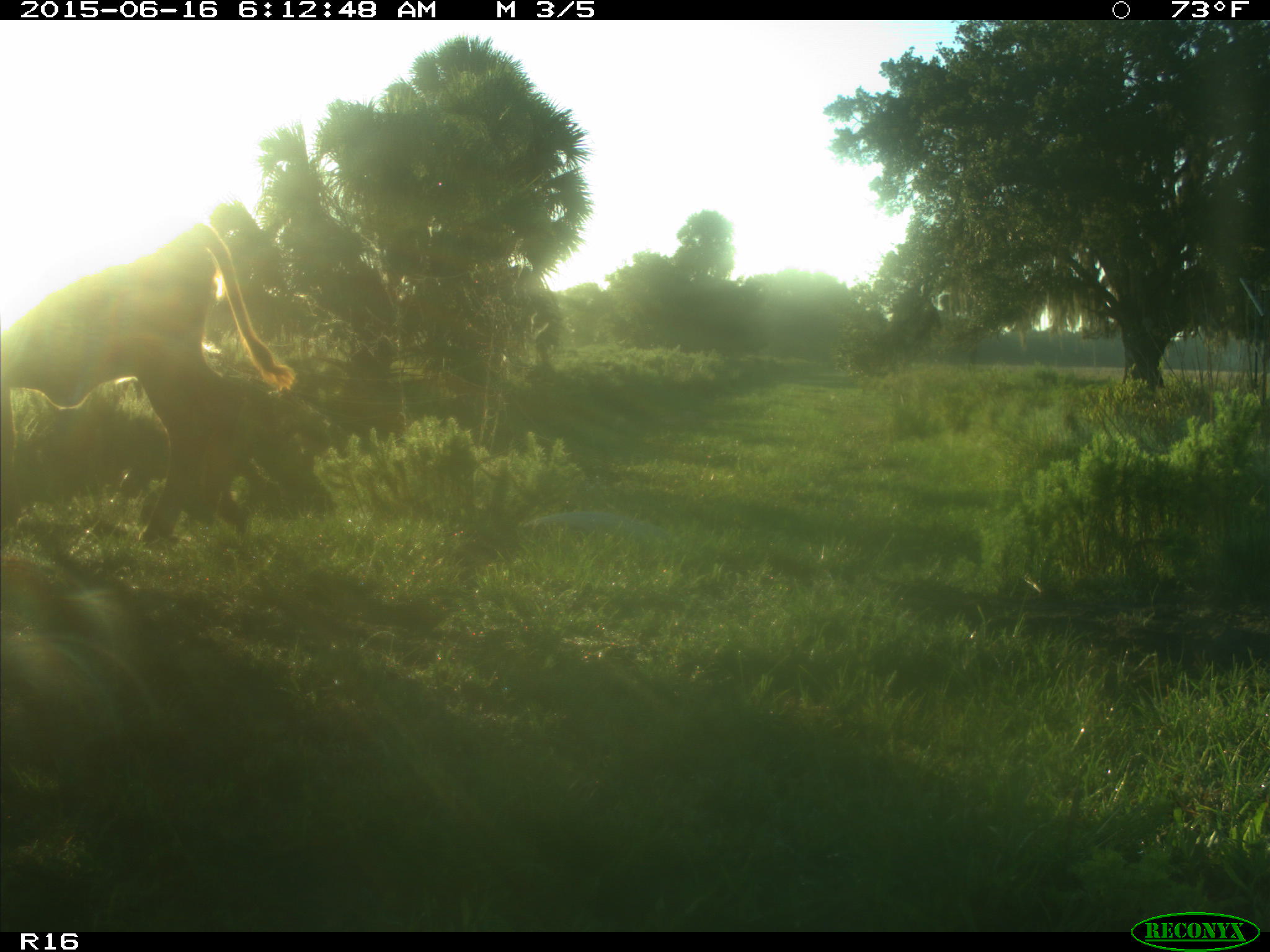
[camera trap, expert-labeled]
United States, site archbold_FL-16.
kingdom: Animalia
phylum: Chordata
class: Mammalia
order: Artiodactyla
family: Bovidae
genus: Bos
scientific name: Bos taurus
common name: domestic cow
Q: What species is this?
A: Bos taurus (domestic cow).